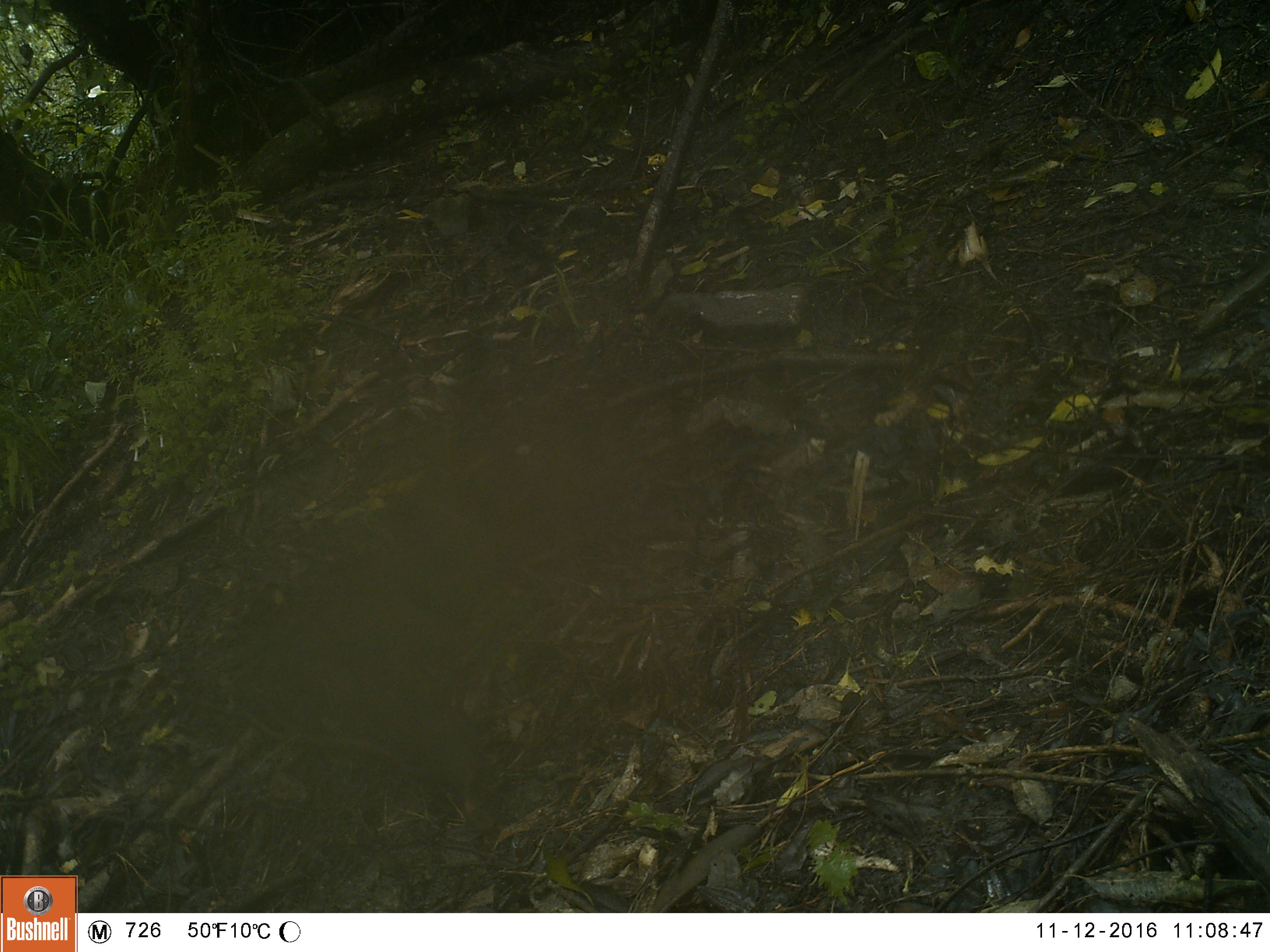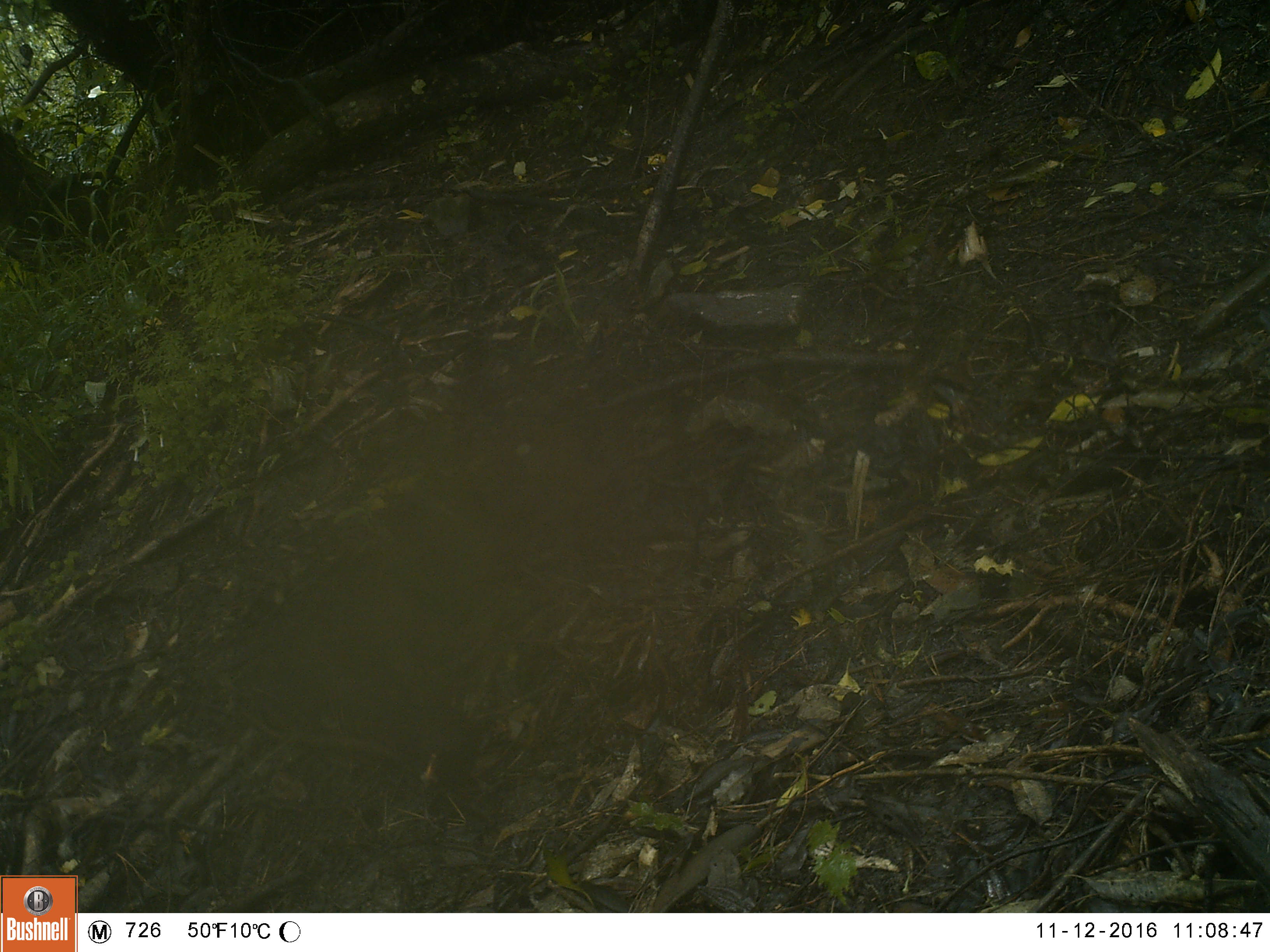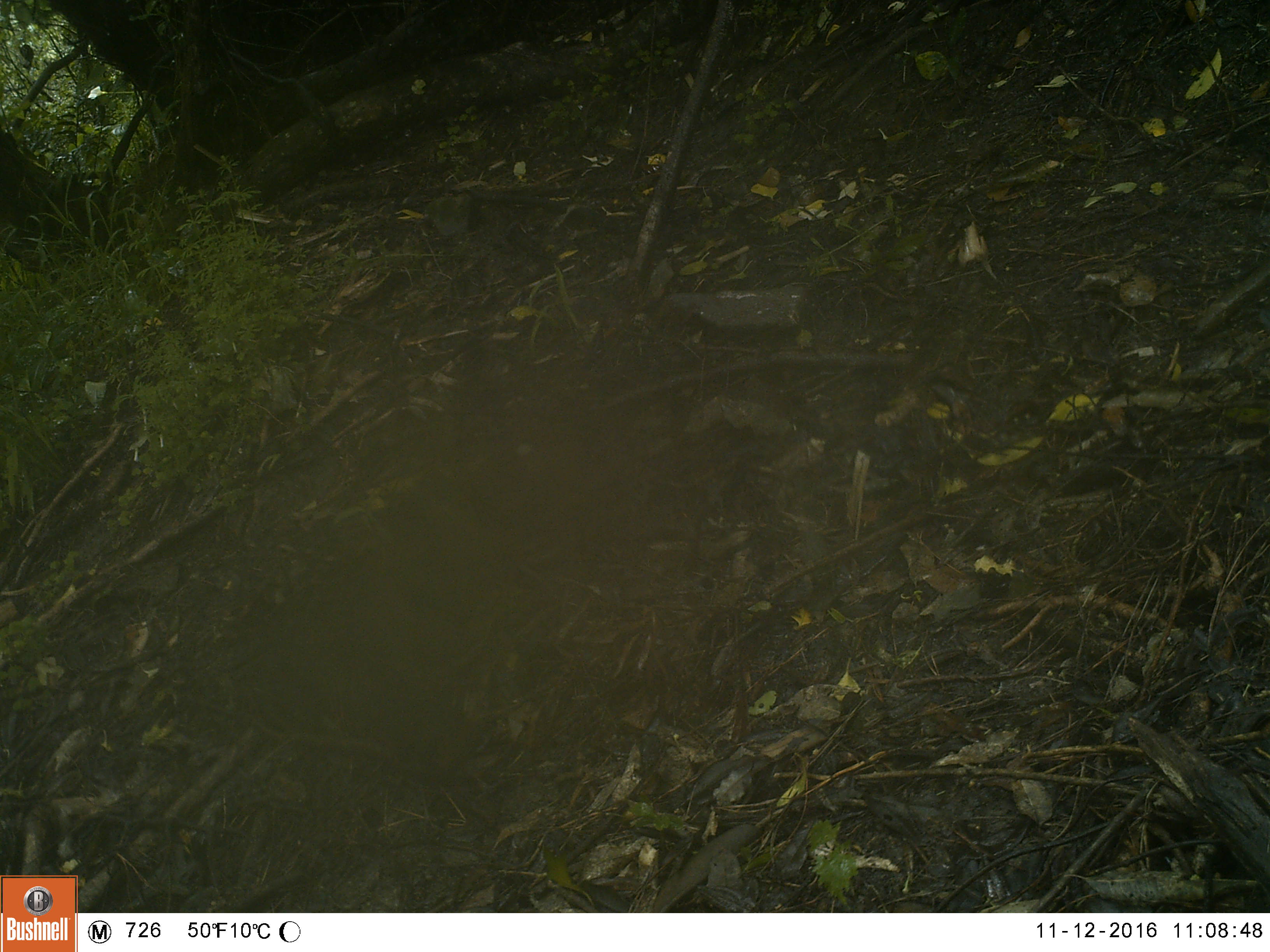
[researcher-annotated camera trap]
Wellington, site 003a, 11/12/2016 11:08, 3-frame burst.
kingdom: Animalia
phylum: Chordata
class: Aves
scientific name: Aves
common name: bird